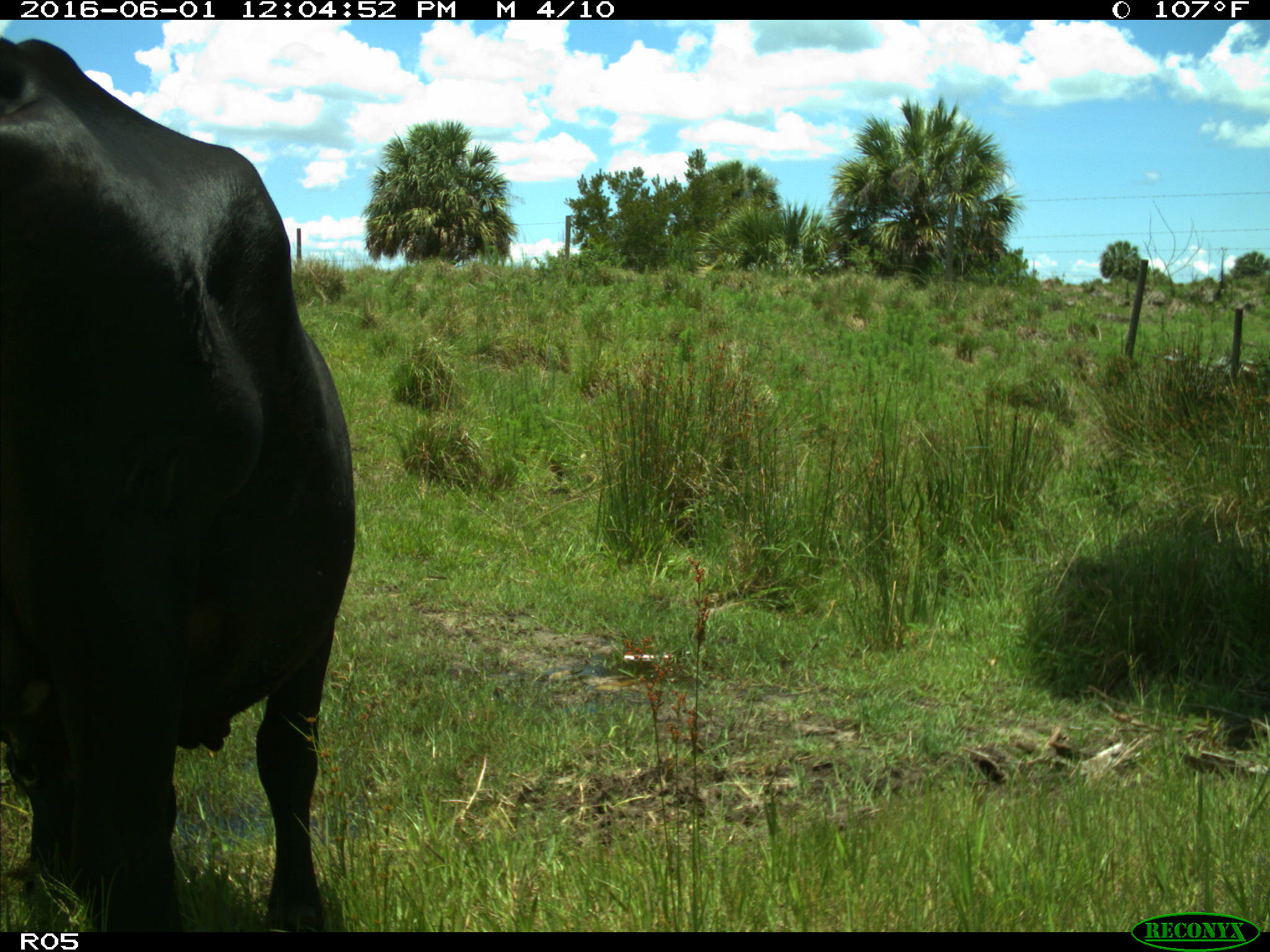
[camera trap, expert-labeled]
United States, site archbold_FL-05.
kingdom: Animalia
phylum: Chordata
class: Mammalia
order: Artiodactyla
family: Bovidae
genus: Bos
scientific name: Bos taurus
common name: domestic cow